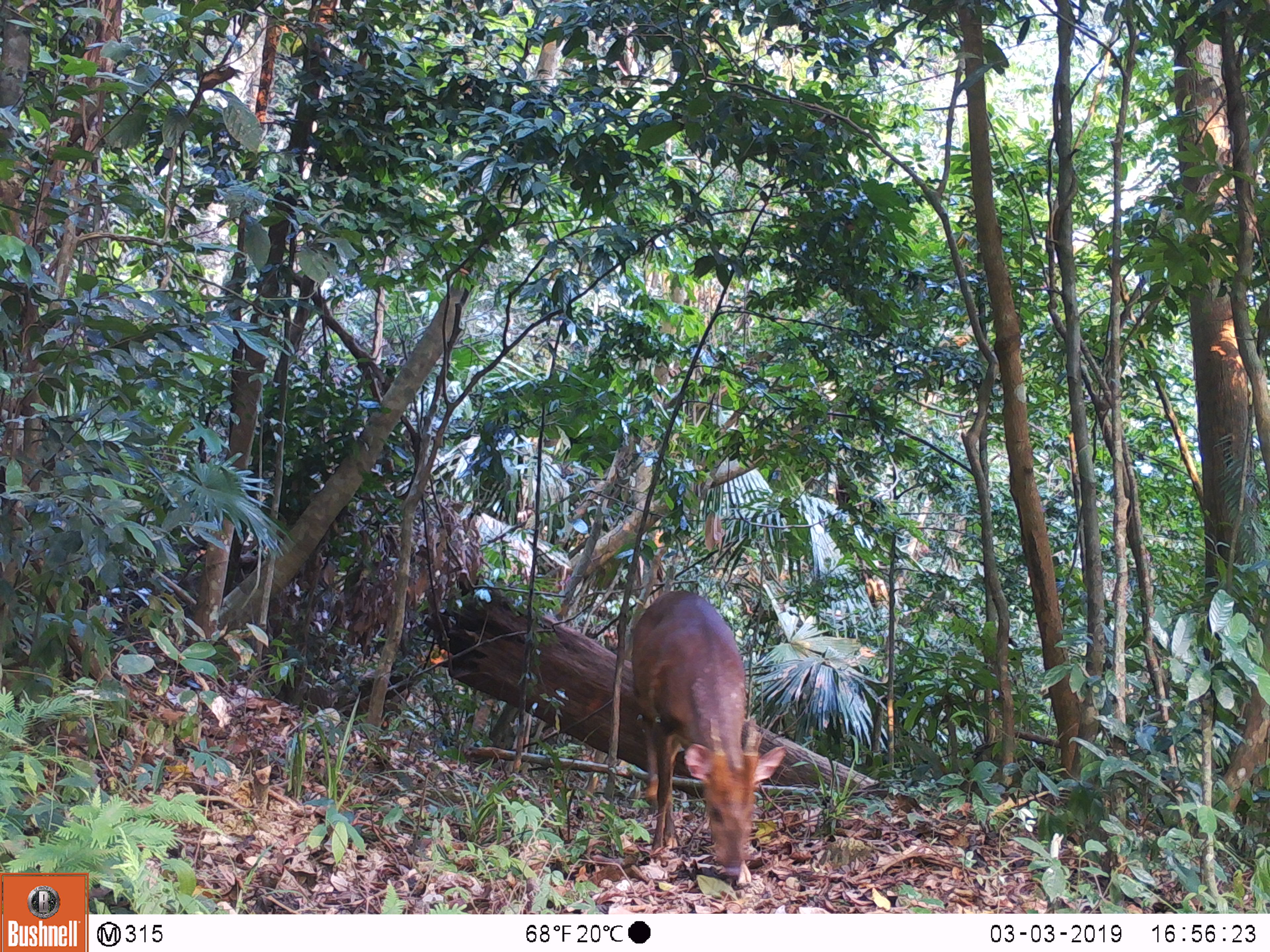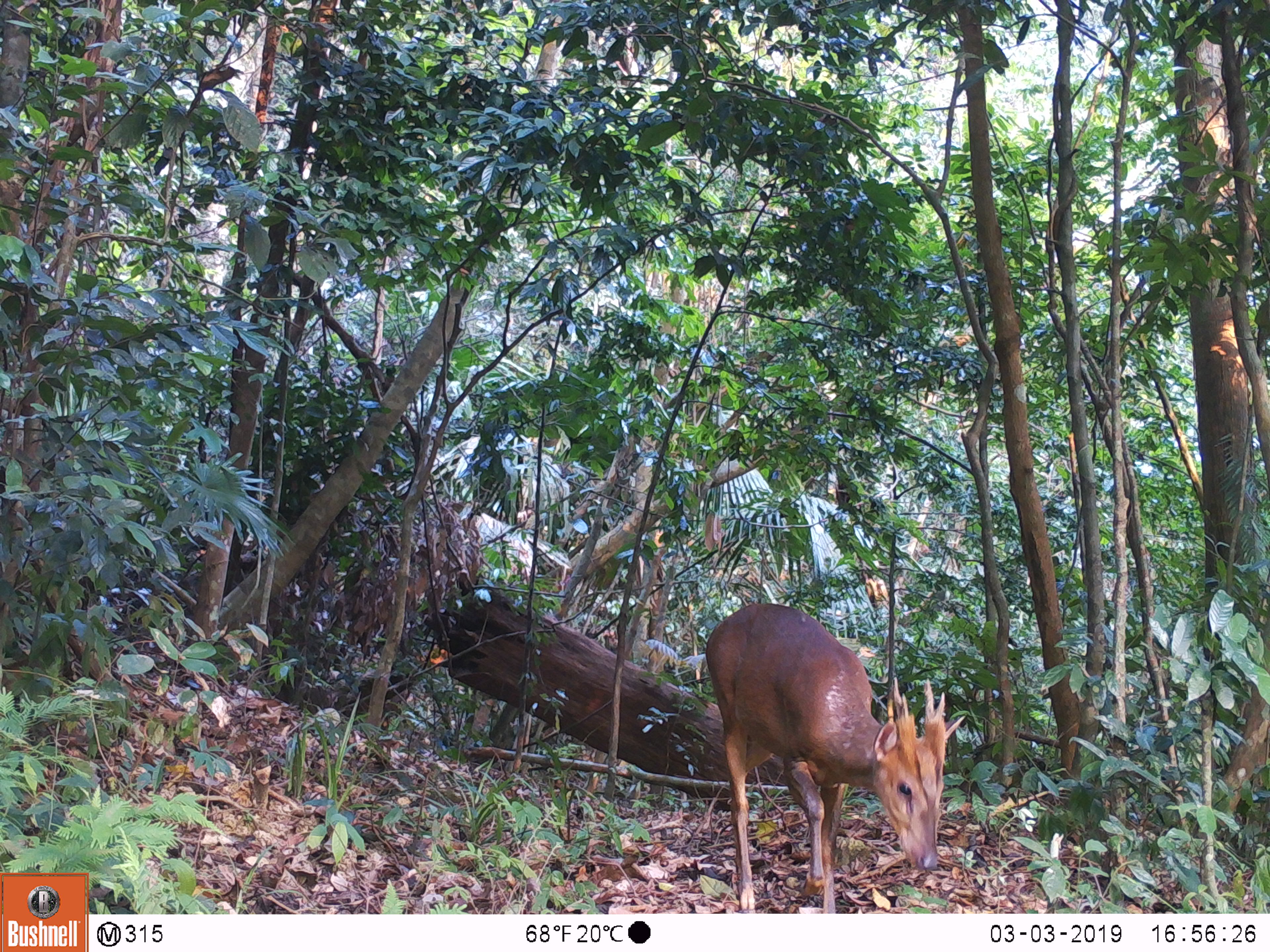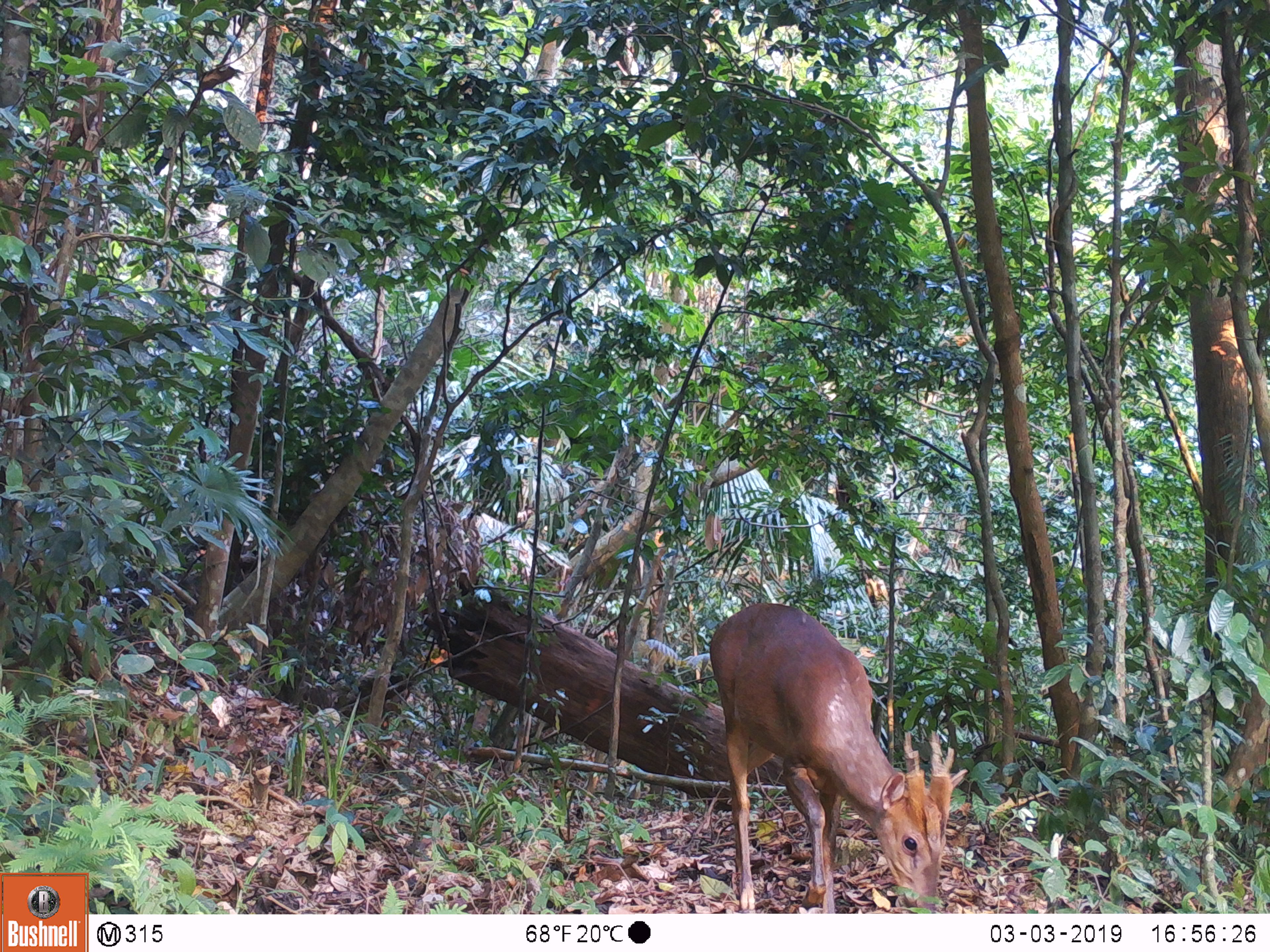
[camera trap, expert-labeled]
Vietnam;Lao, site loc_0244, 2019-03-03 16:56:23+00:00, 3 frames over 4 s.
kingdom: Animalia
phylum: Chordata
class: Mammalia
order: Artiodactyla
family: Cervidae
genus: Muntiacus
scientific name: Muntiacus vuquangensis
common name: large-antlered muntjac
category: large antlered muntjac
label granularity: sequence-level